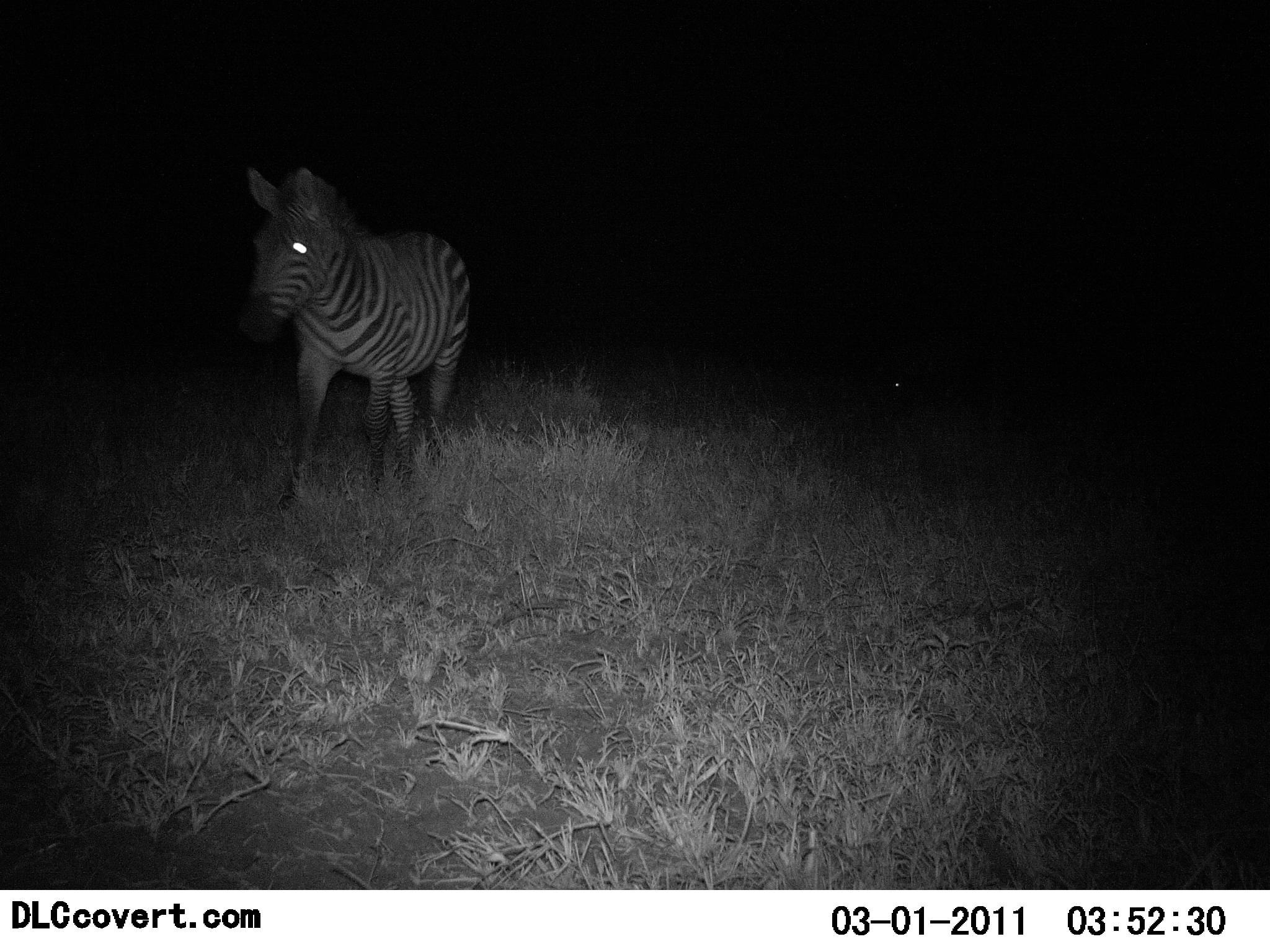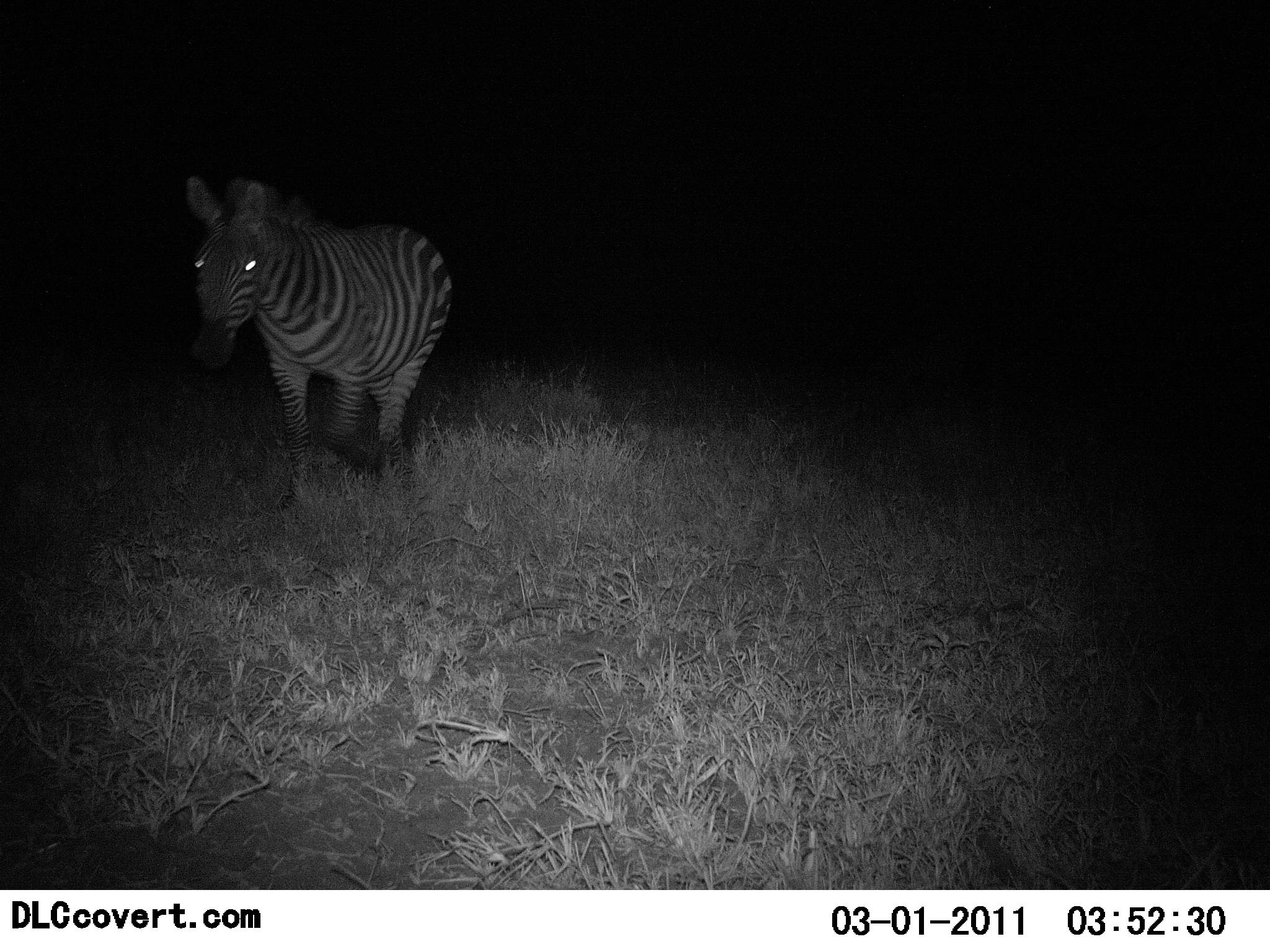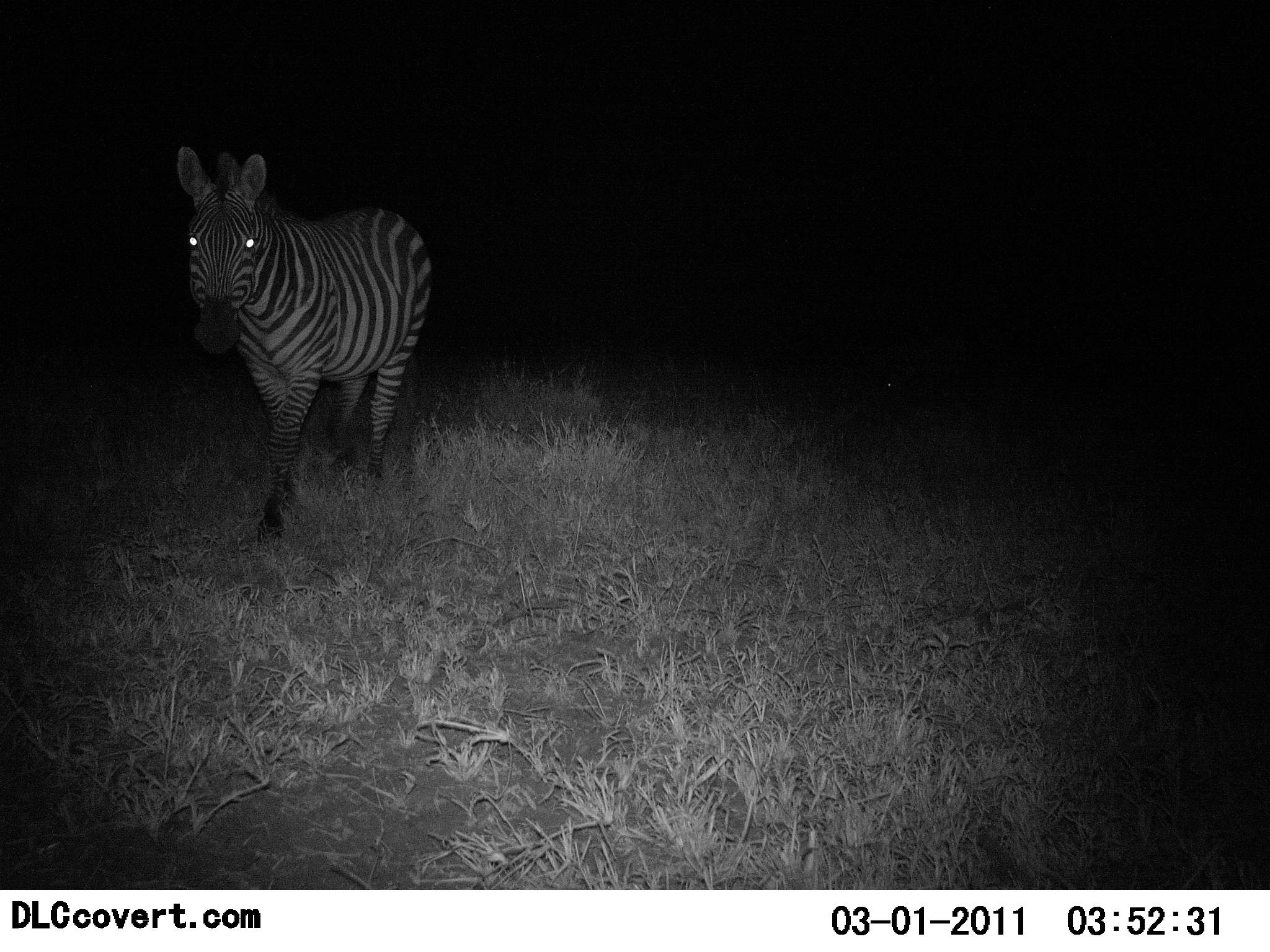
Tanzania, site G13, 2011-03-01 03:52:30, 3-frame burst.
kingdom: Animalia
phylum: Chordata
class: Mammalia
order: Perissodactyla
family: Equidae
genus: Equus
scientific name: Equus quagga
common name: plains zebra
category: zebra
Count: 1.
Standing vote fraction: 8%.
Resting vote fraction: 0%.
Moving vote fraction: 92%.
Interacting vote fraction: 0%.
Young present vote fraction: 0%.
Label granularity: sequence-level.